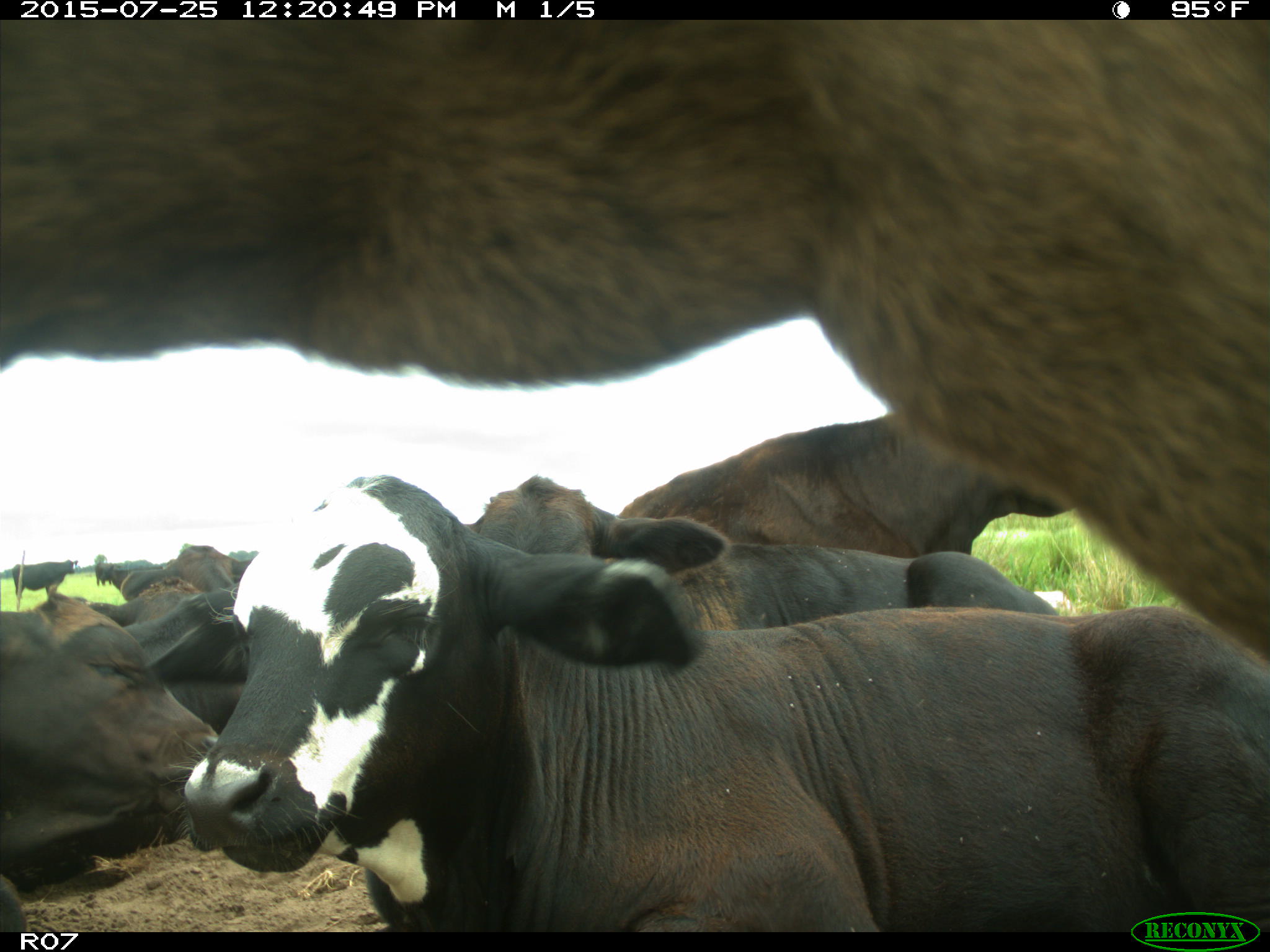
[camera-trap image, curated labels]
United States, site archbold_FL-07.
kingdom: Animalia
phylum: Chordata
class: Mammalia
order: Artiodactyla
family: Bovidae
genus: Bos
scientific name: Bos taurus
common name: domestic cow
Bos taurus (domestic cow).